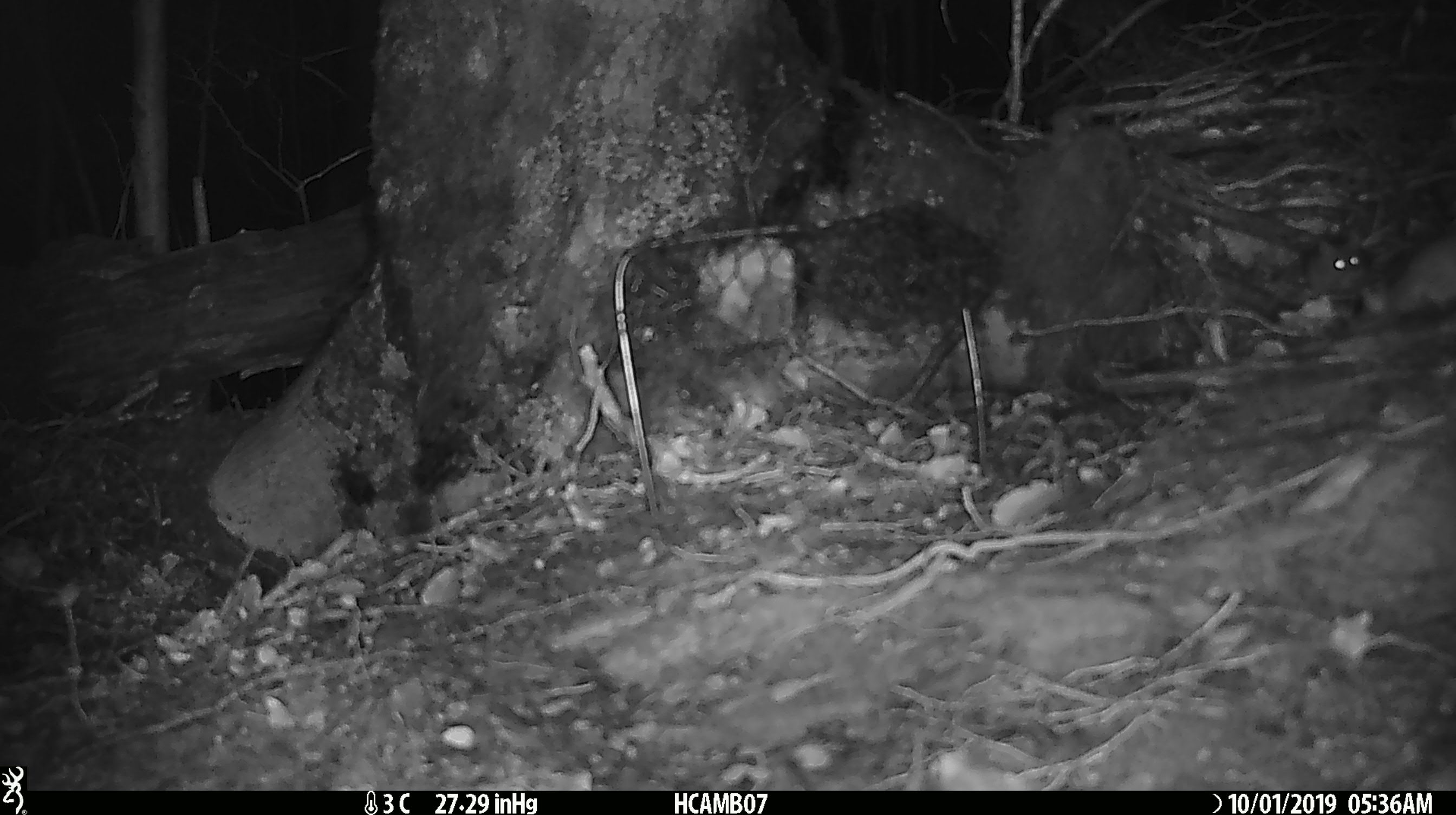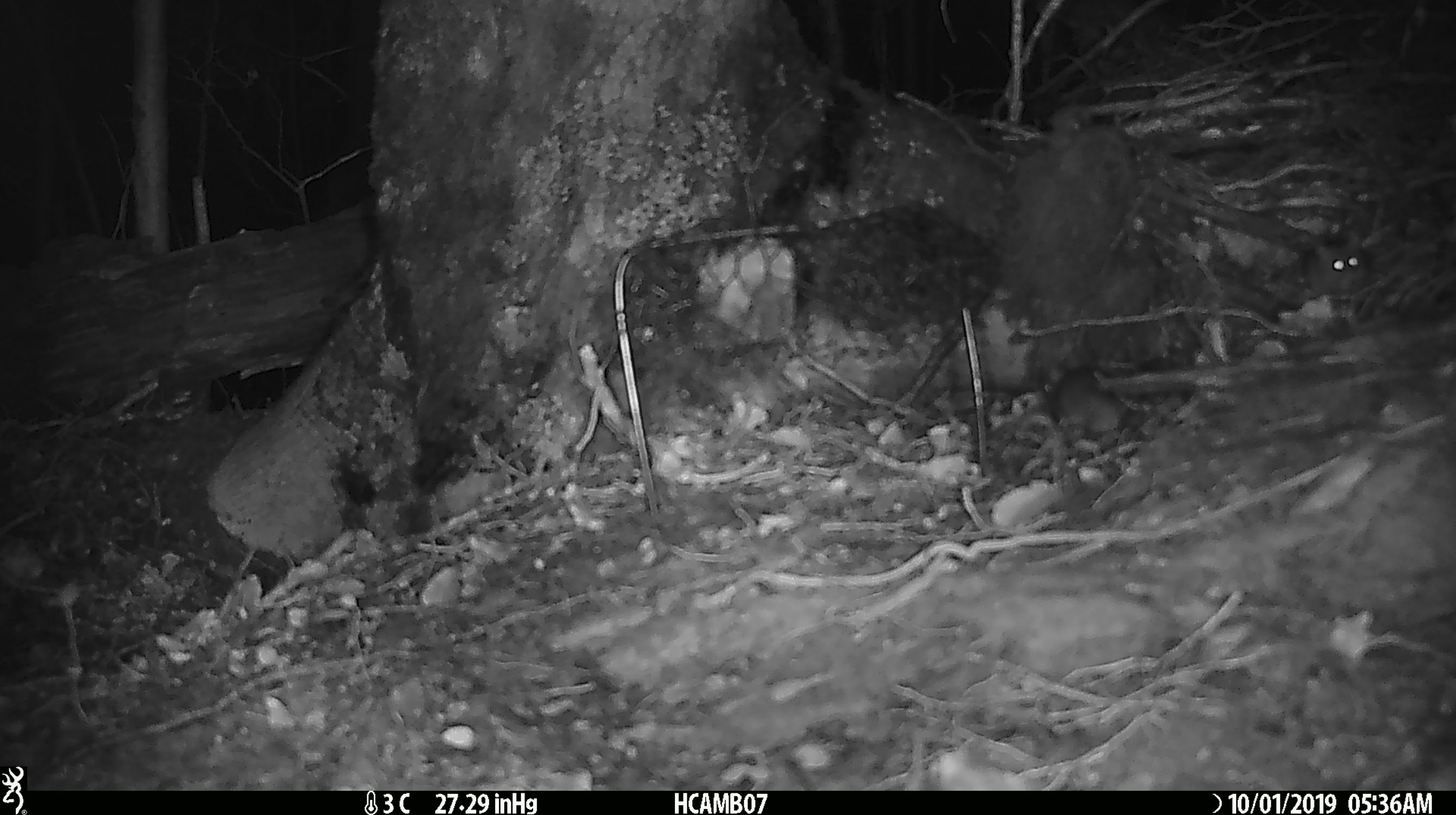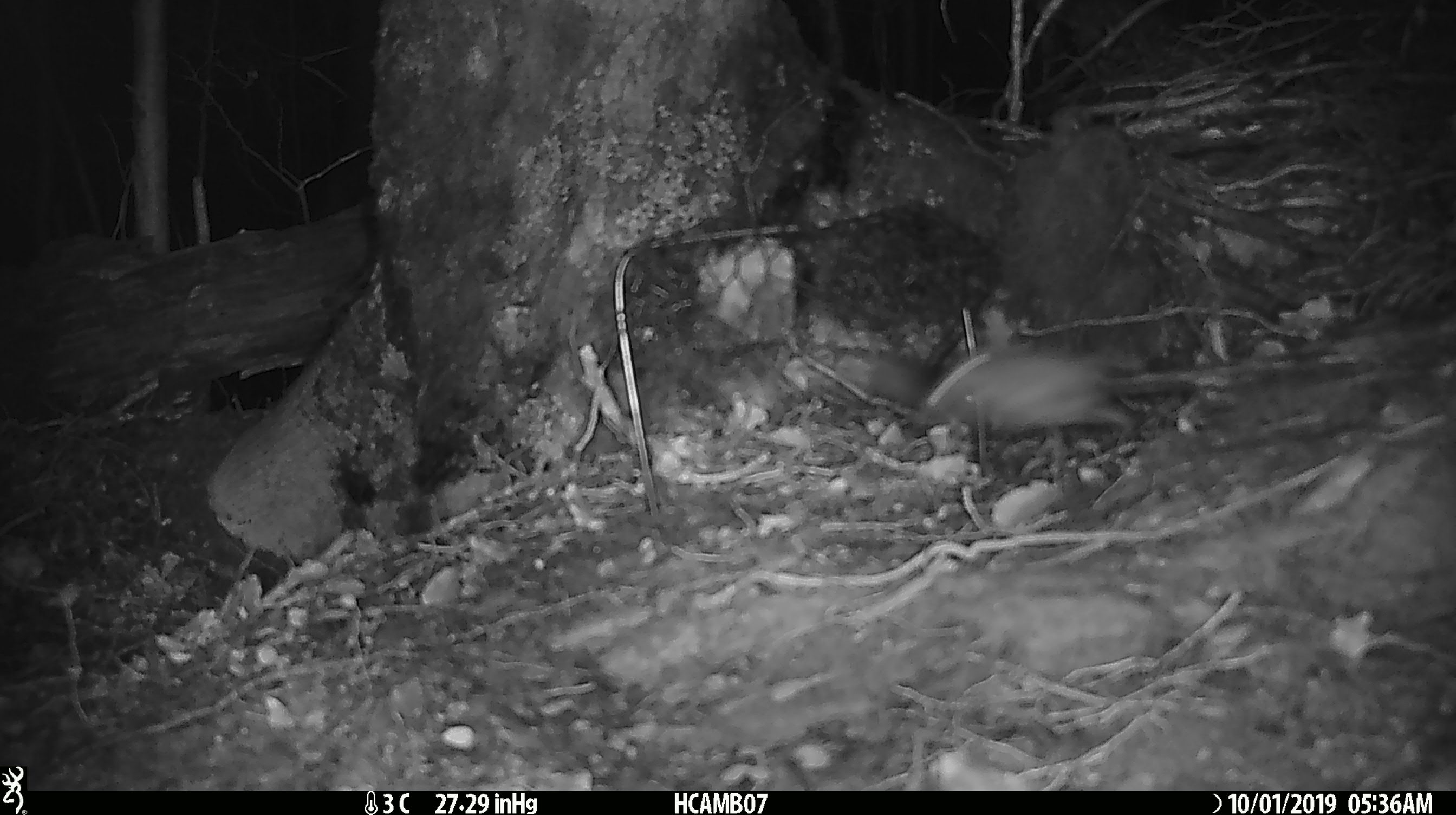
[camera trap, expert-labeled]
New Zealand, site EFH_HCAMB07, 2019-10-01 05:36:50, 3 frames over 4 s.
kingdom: Animalia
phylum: Chordata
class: Mammalia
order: Rodentia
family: Muridae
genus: Mus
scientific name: Mus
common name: mouse